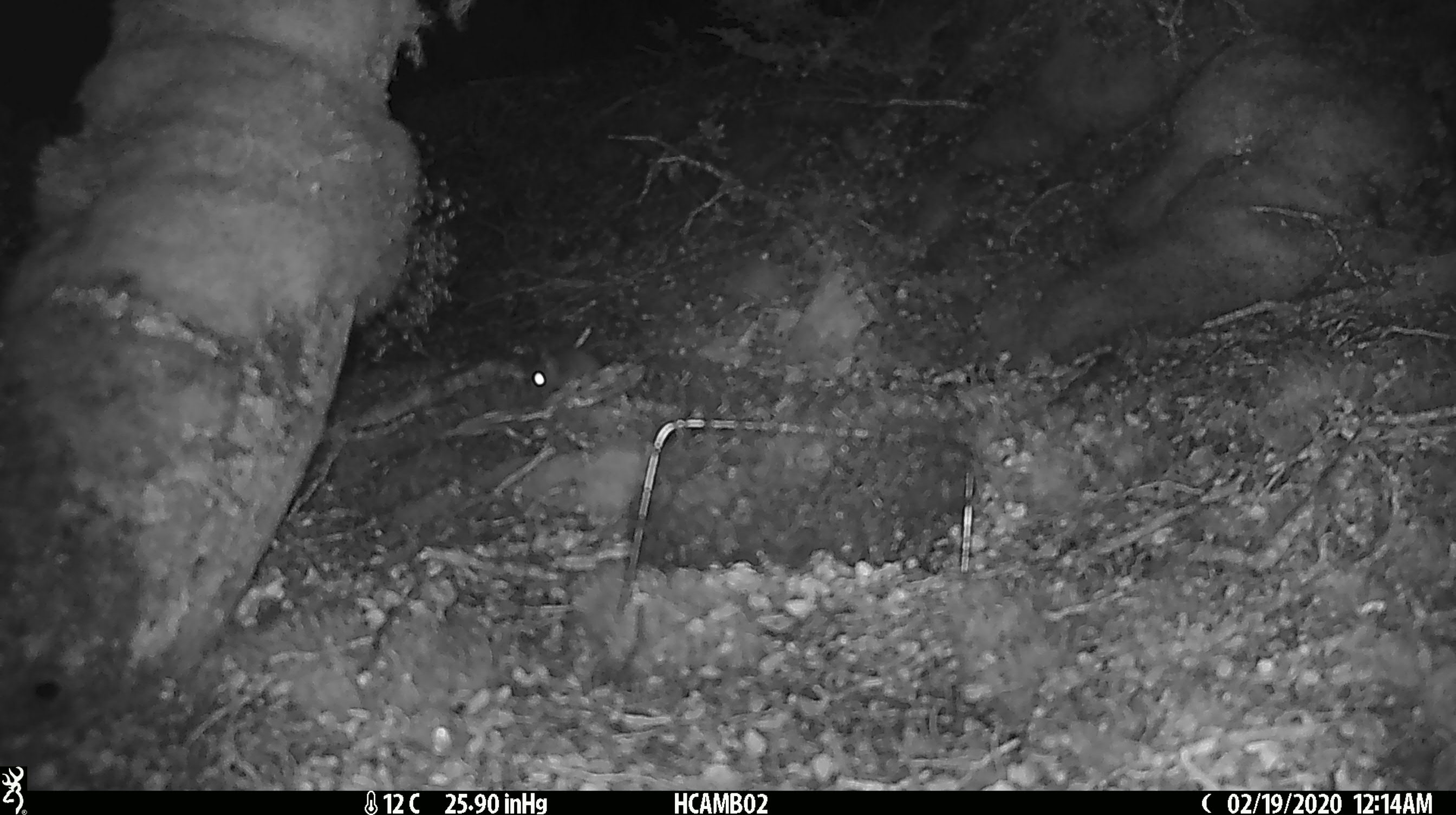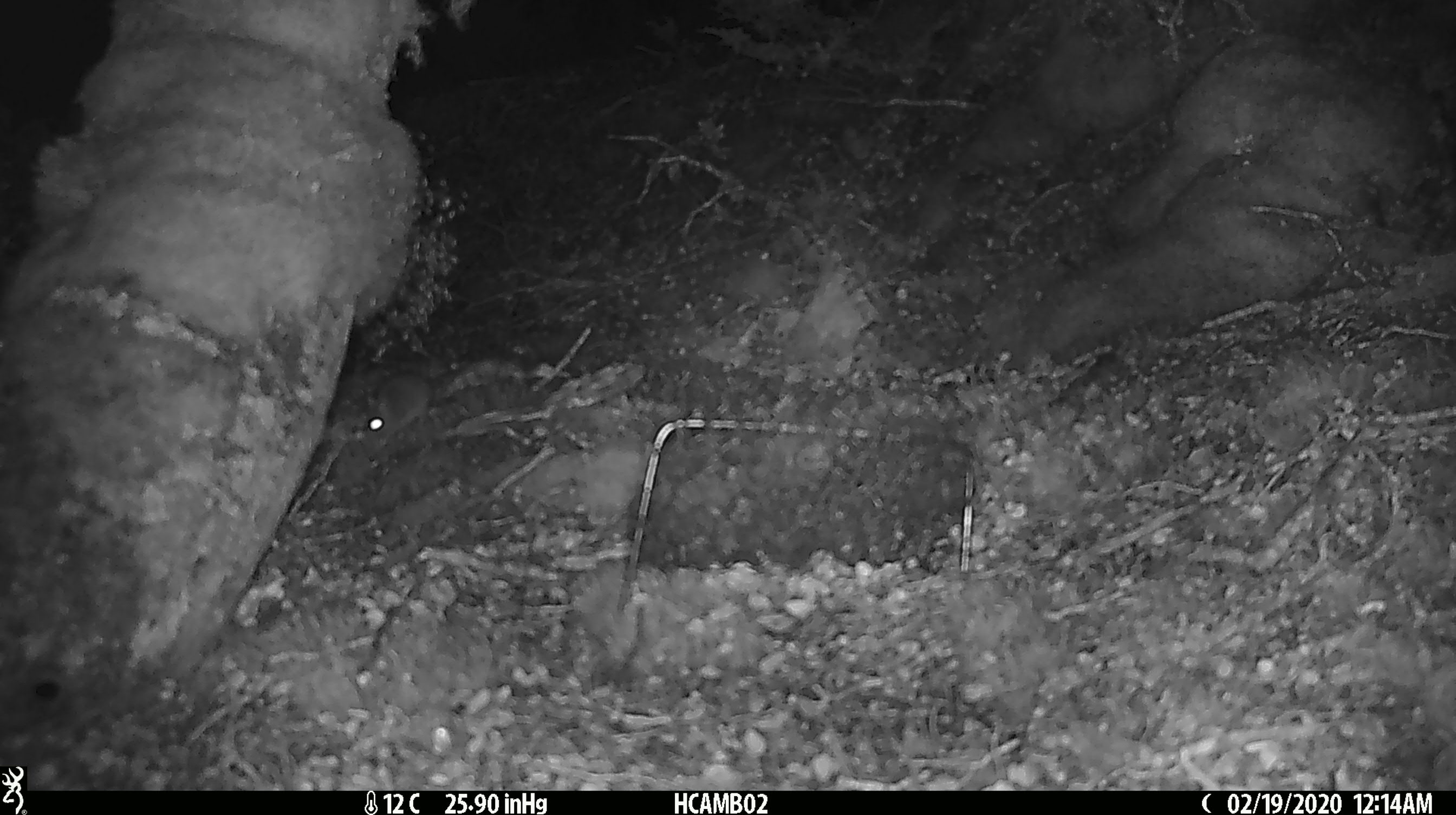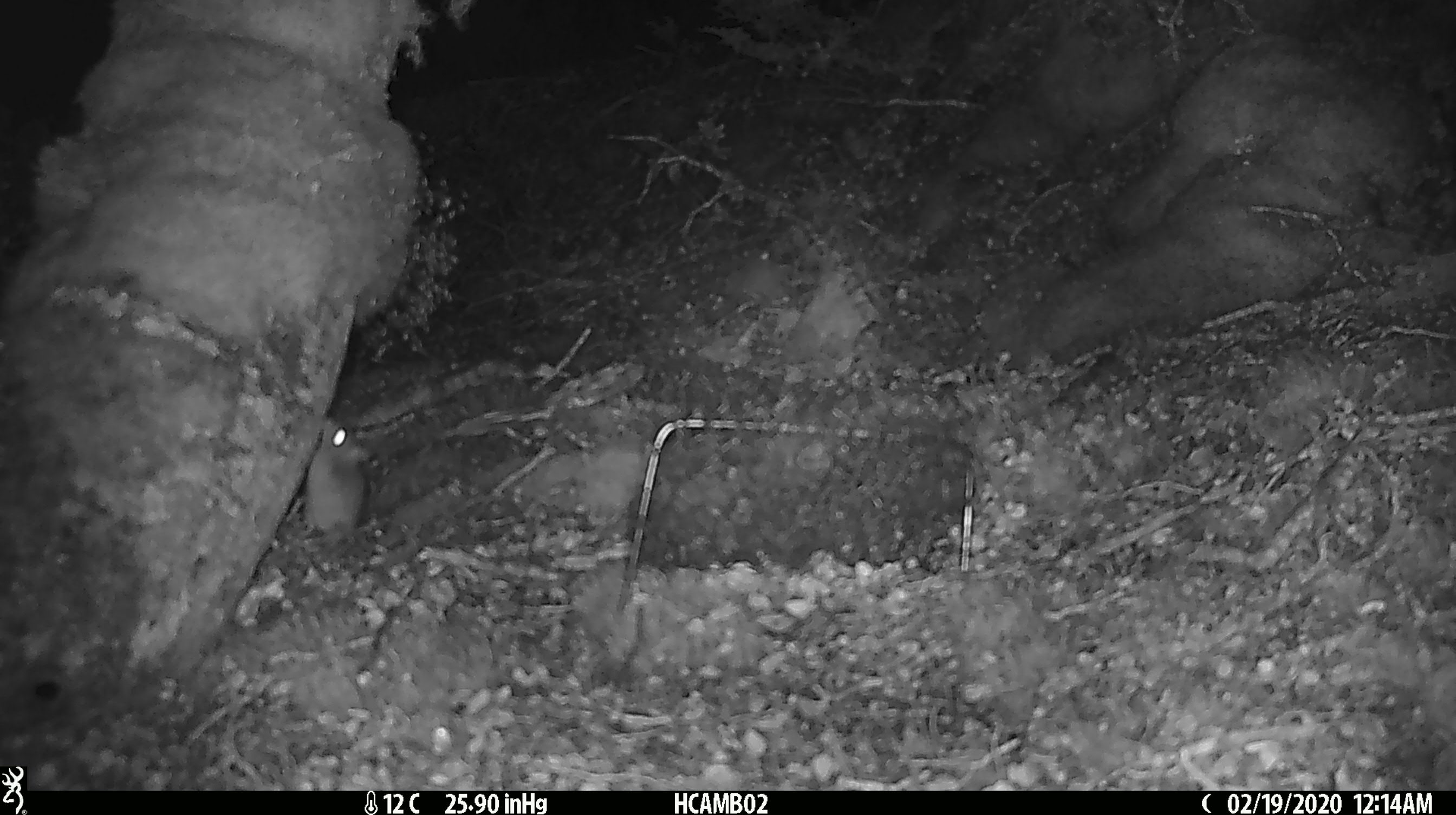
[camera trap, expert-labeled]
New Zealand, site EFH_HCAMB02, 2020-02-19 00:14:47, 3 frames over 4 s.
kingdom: Animalia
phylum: Chordata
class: Mammalia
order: Rodentia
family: Muridae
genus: Mus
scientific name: Mus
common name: mouse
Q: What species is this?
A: Mouse (Mus).